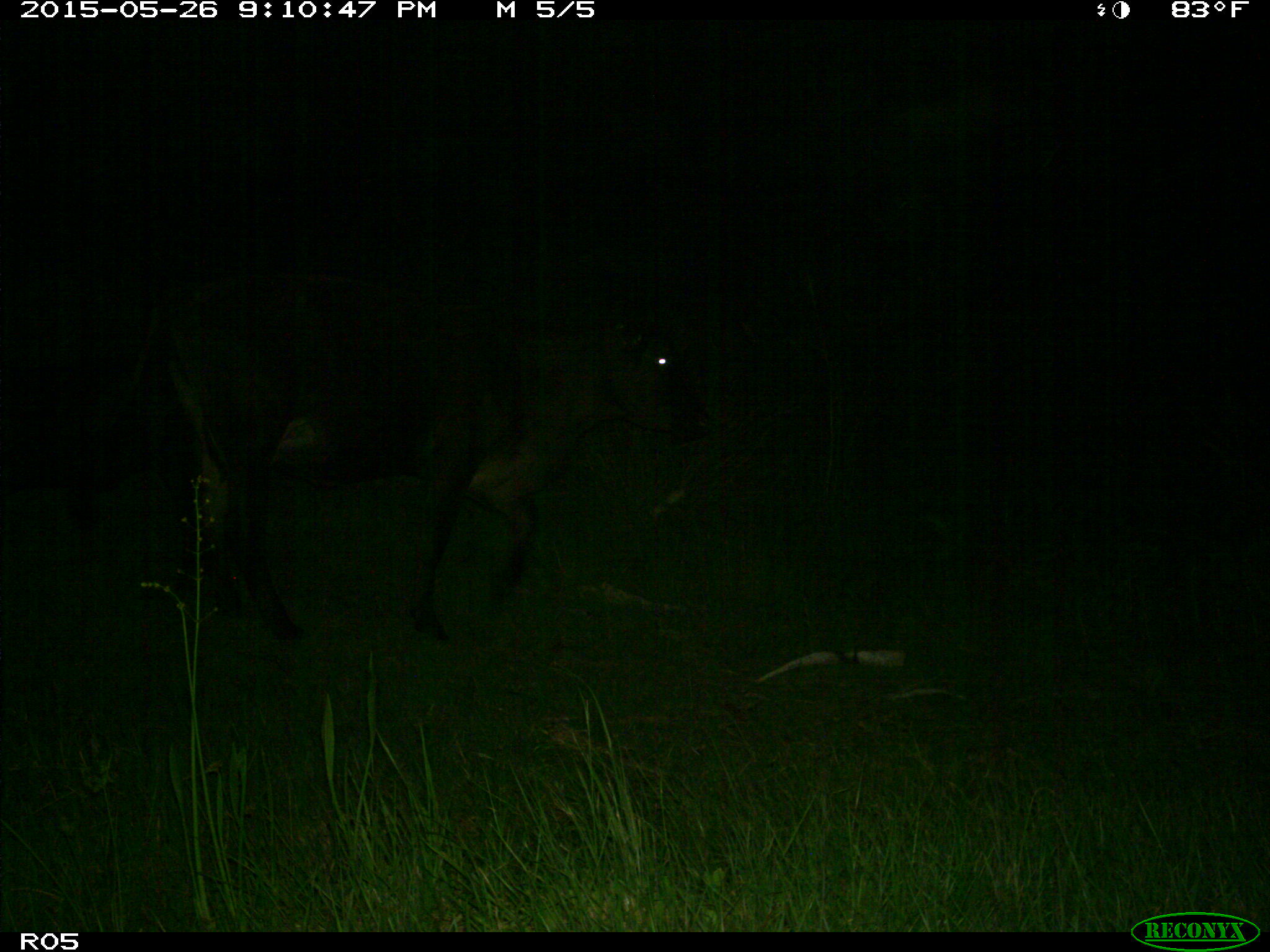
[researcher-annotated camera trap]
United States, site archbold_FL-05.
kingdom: Animalia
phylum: Chordata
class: Mammalia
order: Artiodactyla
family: Bovidae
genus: Bos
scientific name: Bos taurus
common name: domestic cow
Bos taurus (domestic cow).